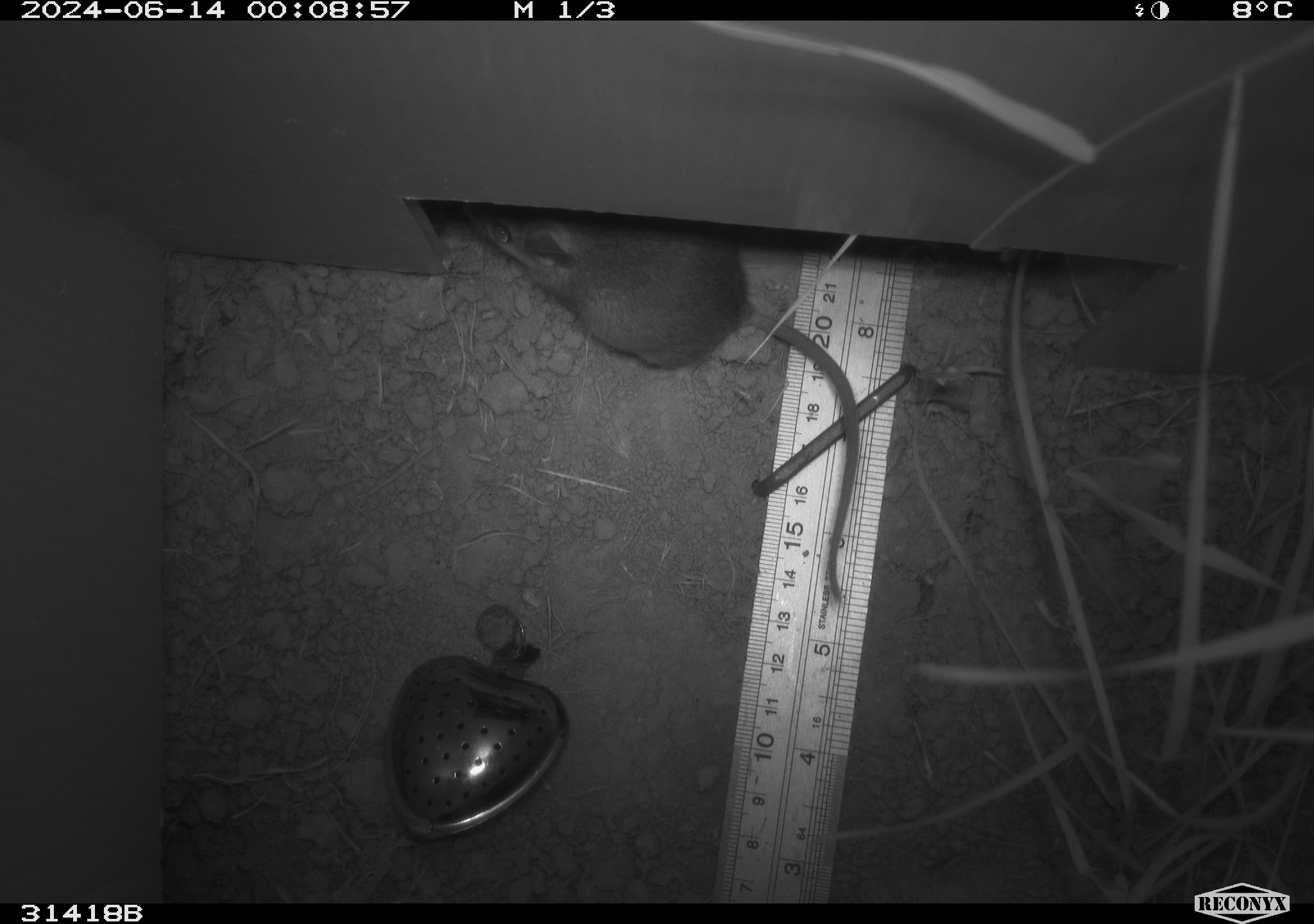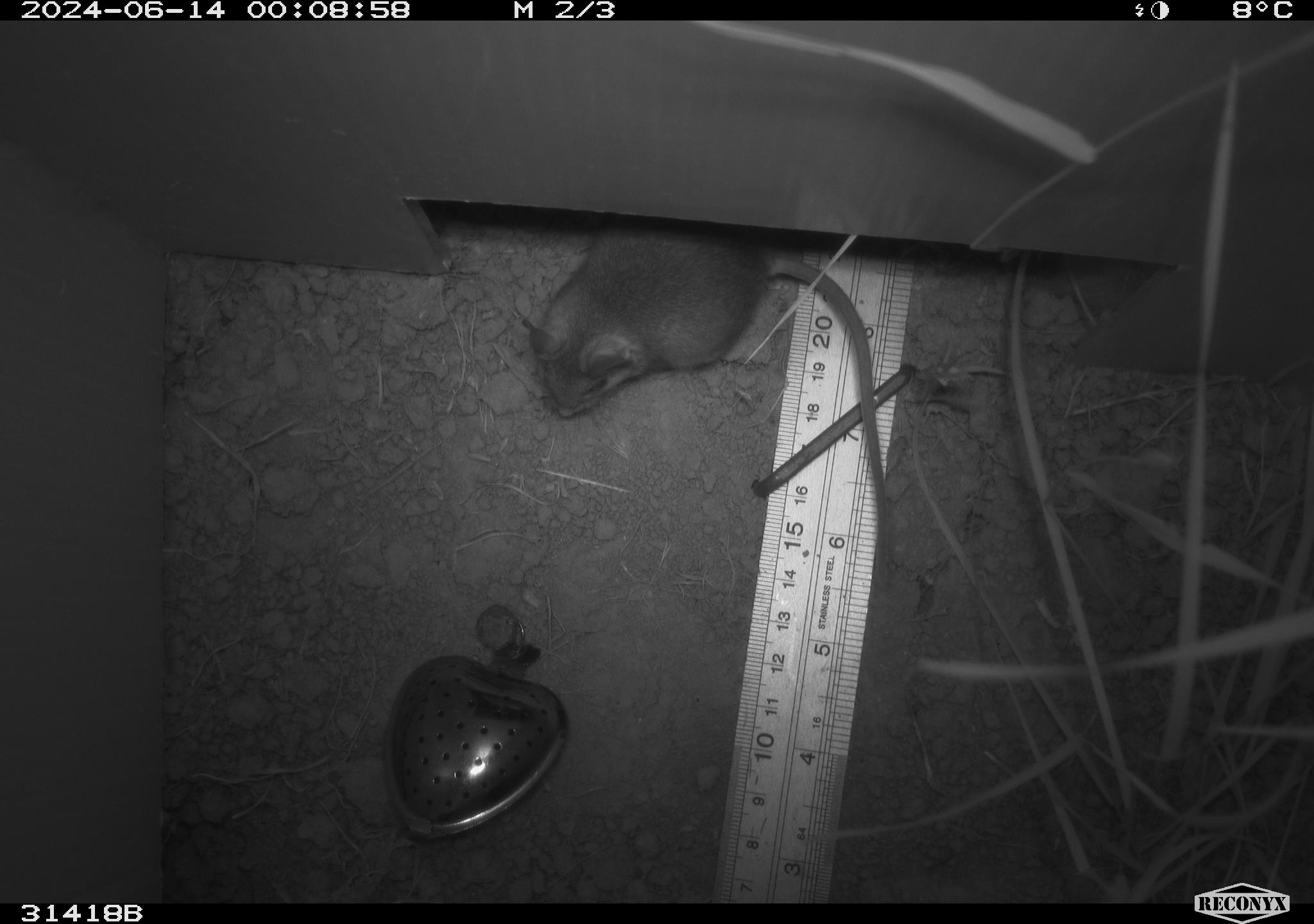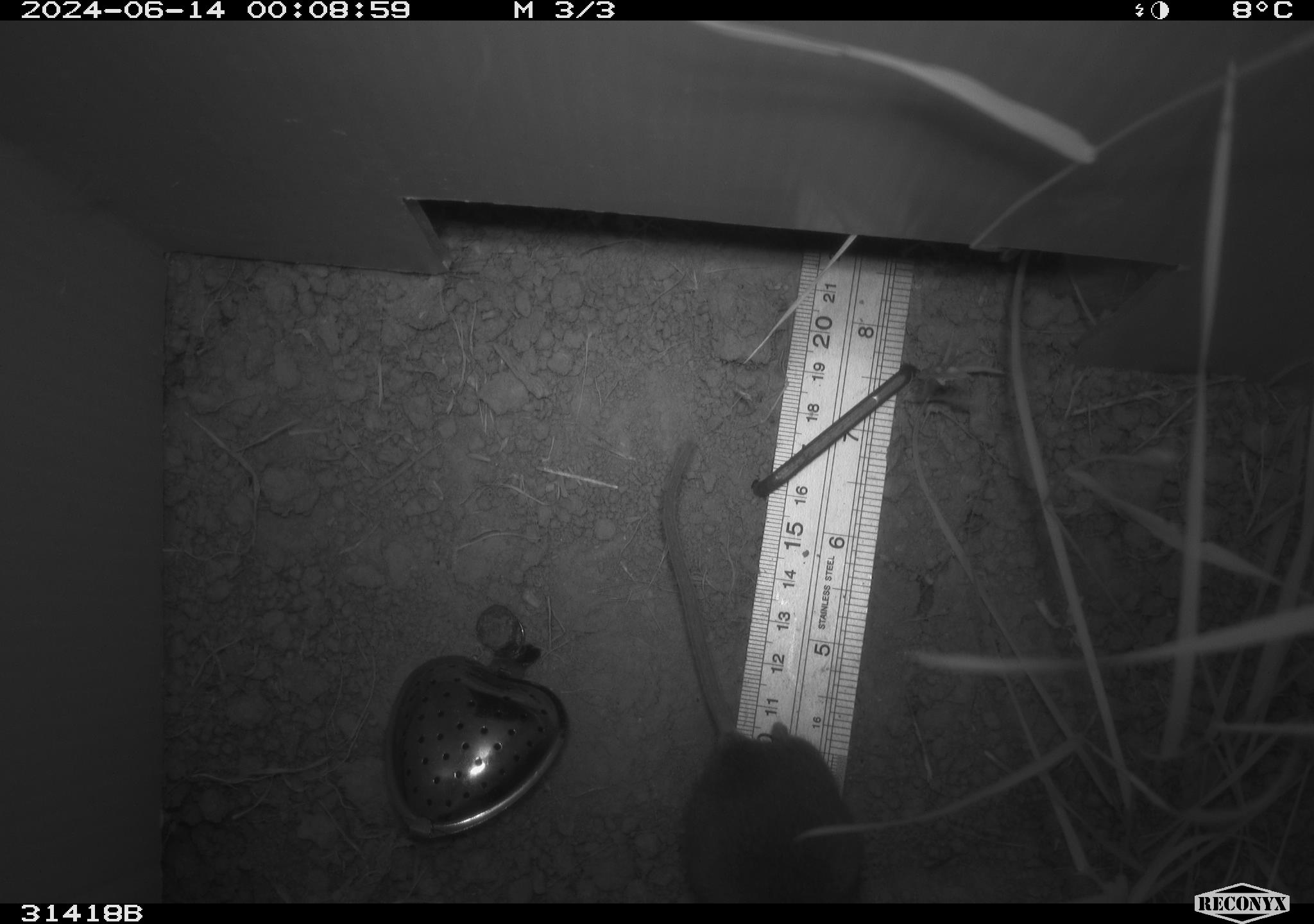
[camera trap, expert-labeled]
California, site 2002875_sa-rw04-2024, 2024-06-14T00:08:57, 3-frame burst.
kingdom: Animalia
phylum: Chordata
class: Mammalia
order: Rodentia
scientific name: Rodentia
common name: mouse species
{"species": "mouse species (Rodentia)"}